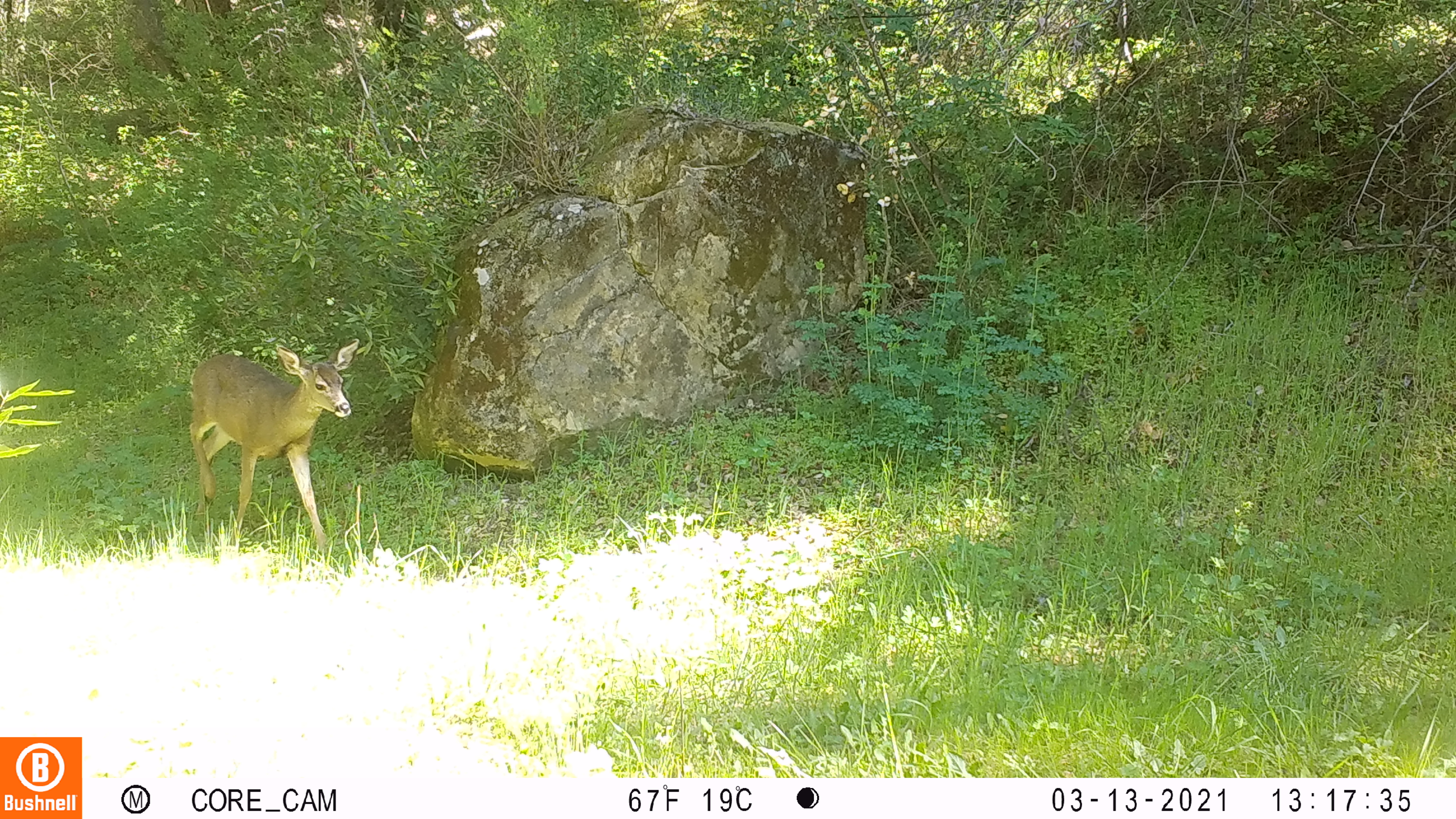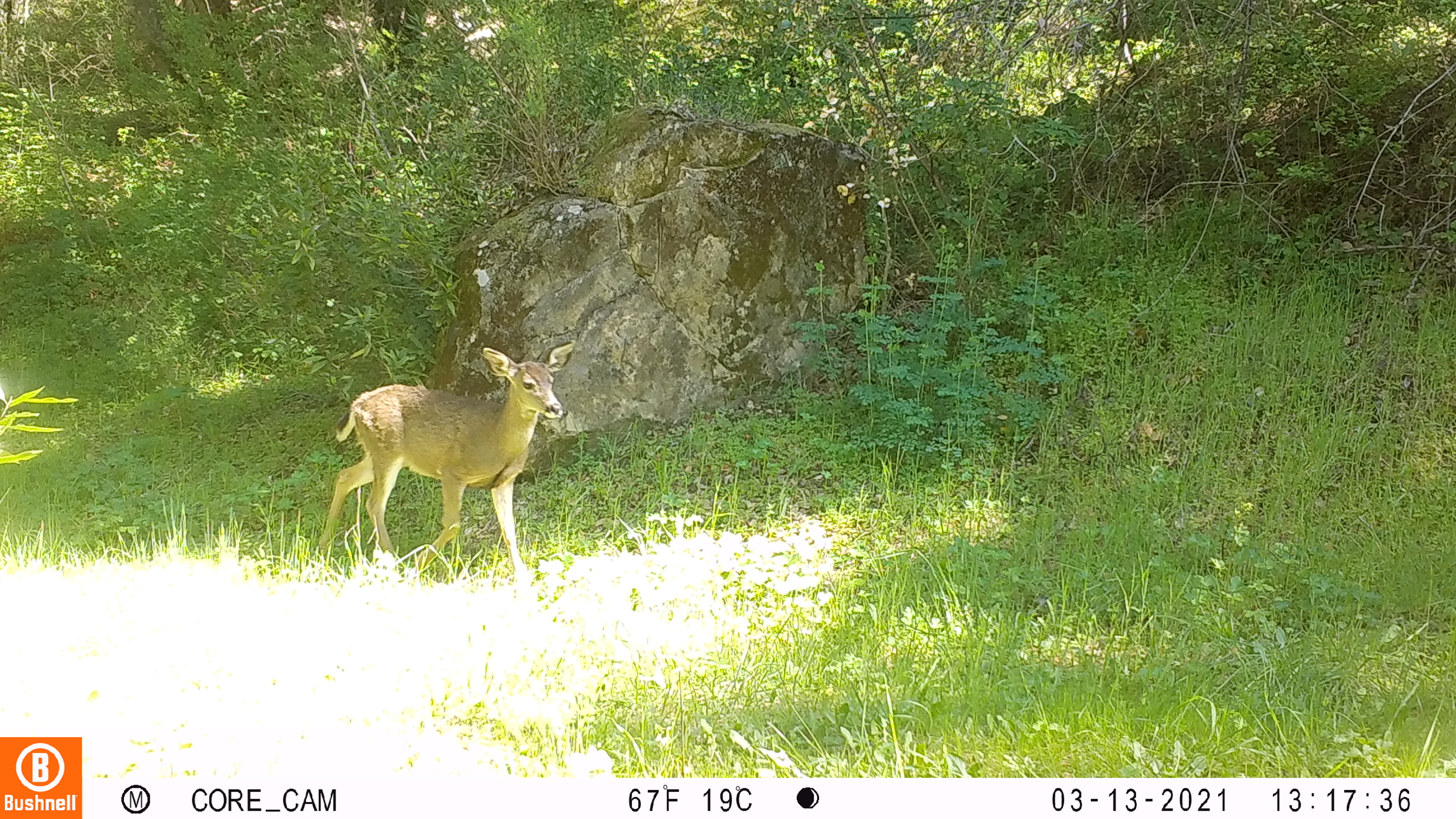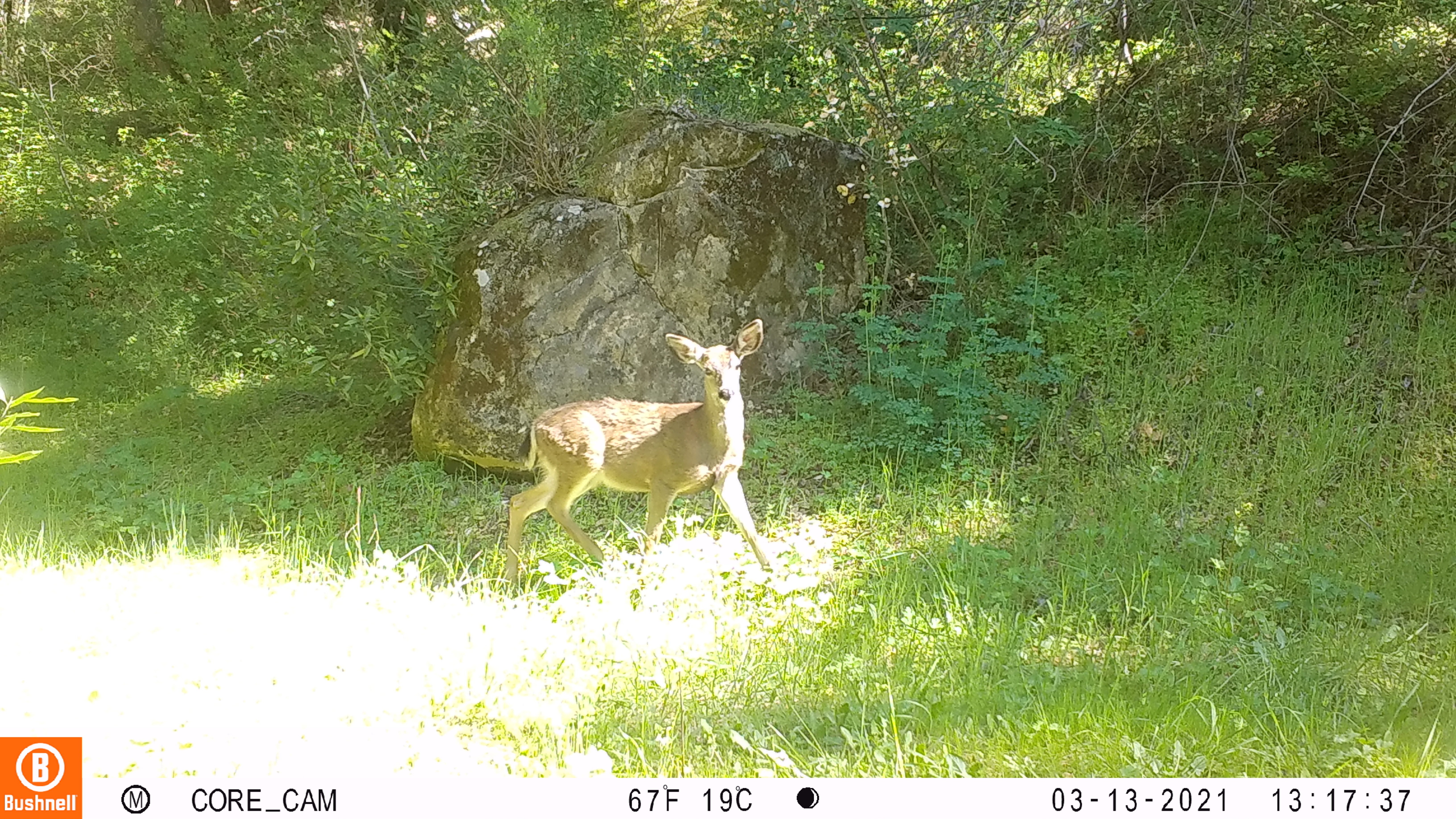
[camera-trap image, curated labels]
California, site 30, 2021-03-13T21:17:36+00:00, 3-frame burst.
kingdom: Animalia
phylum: Chordata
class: Mammalia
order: Artiodactyla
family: Cervidae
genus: Odocoileus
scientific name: Odocoileus hemionus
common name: mule deer